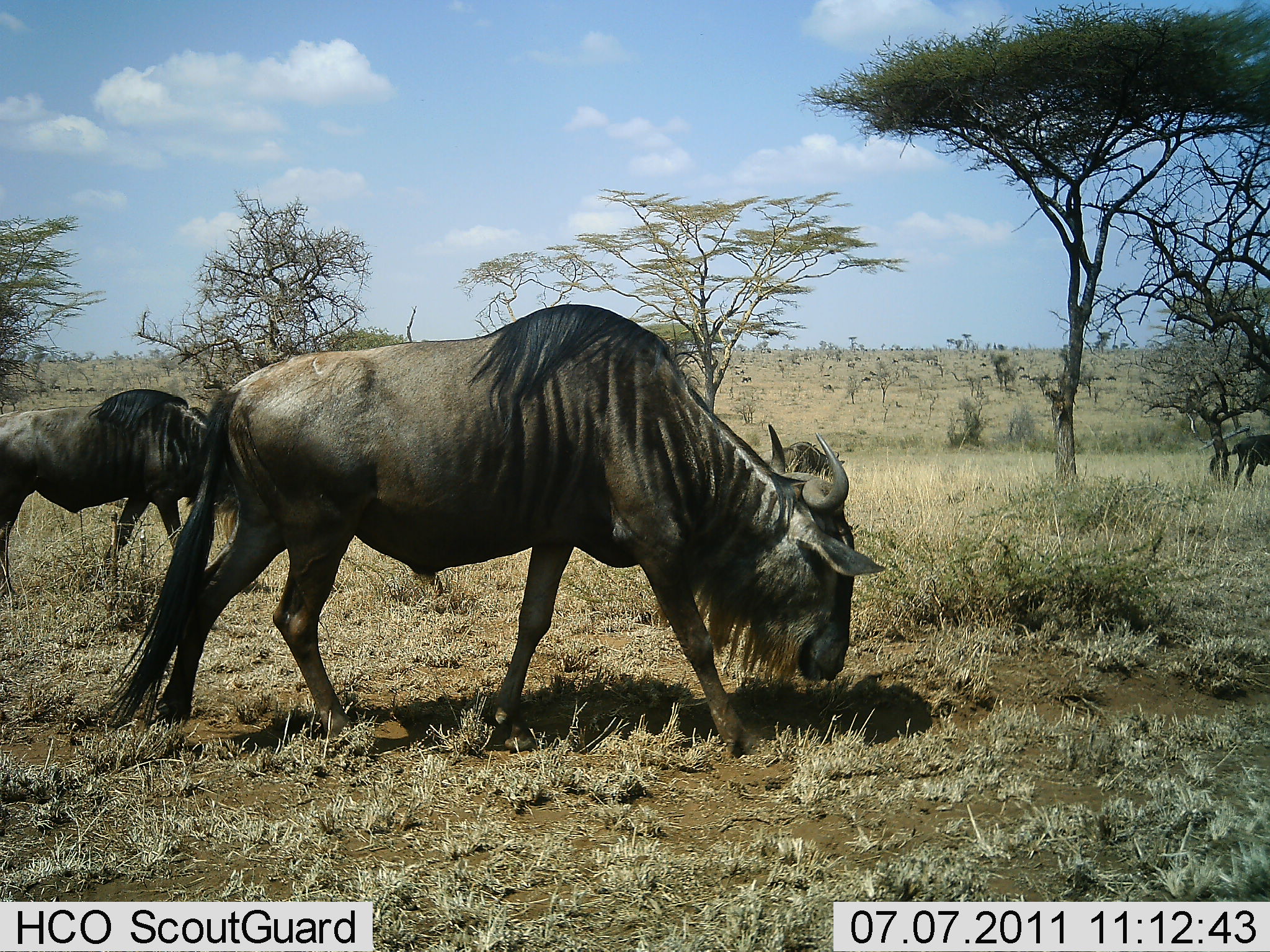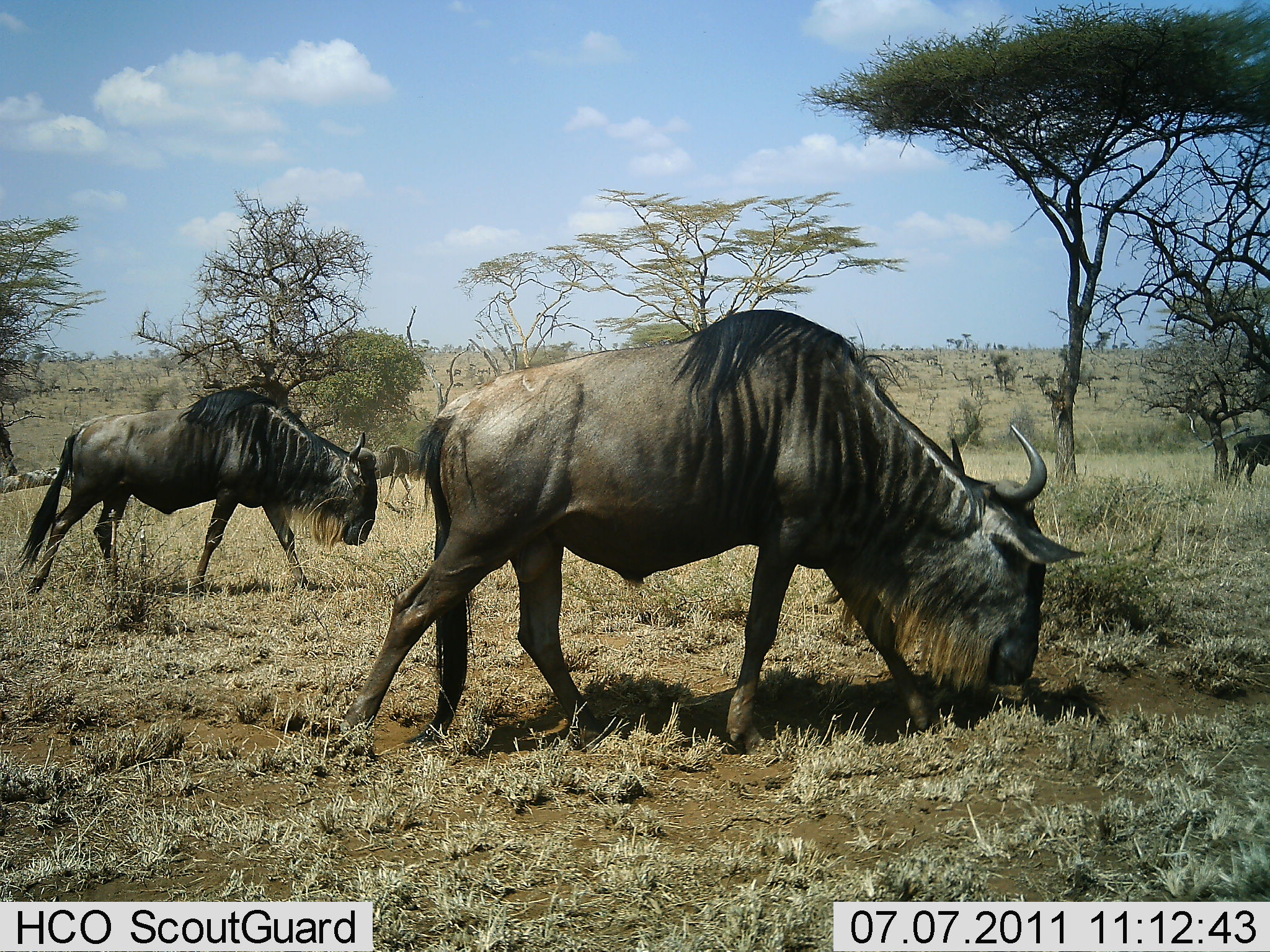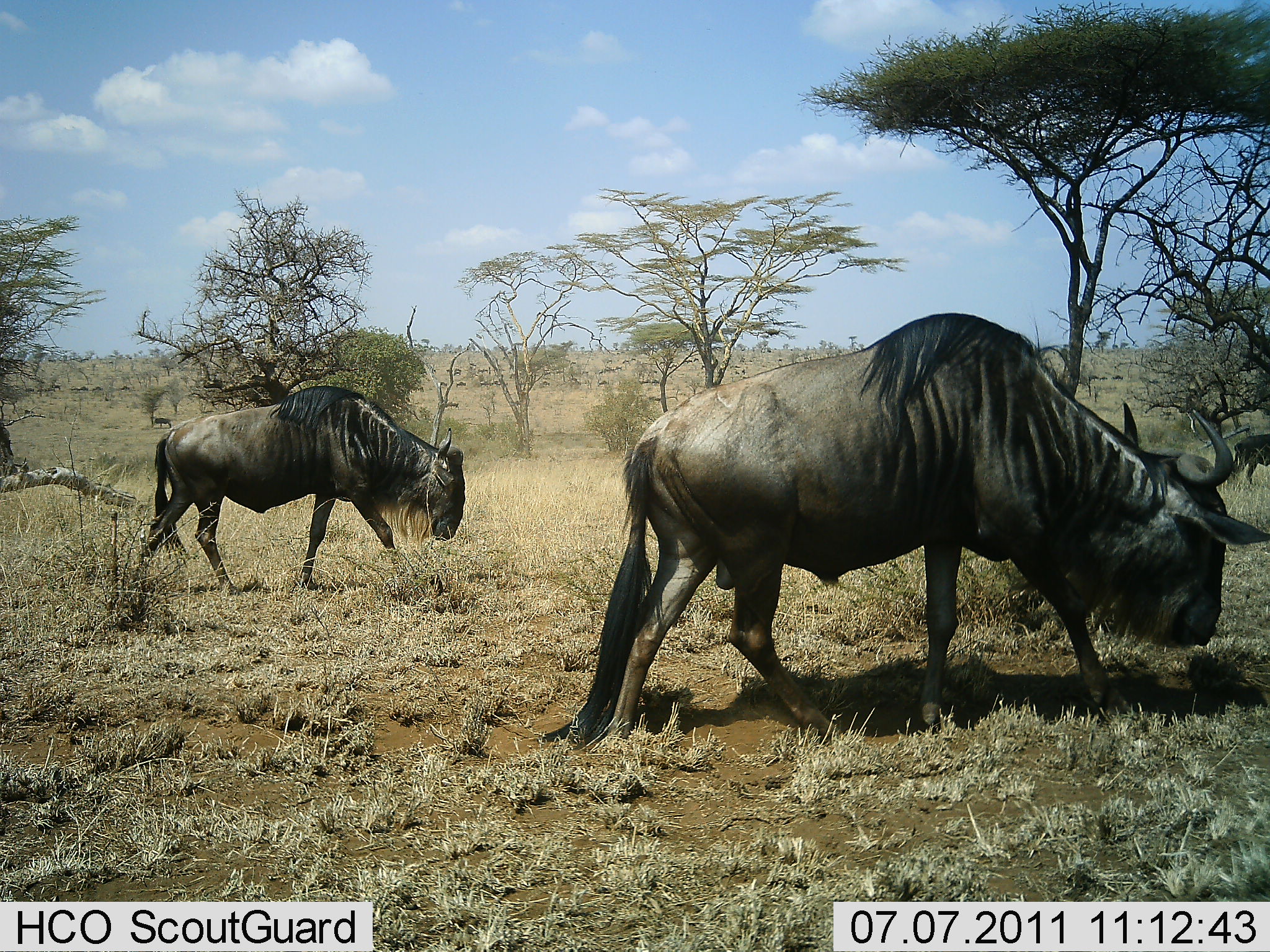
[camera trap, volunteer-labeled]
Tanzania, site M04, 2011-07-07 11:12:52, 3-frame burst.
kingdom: Animalia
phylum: Chordata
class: Mammalia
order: Artiodactyla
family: Bovidae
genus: Connochaetes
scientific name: Connochaetes taurinus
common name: blue wildebeest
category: wildebeest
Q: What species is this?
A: Wildebeest (blue wildebeest) (Connochaetes taurinus).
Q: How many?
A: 2.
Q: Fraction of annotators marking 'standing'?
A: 8%.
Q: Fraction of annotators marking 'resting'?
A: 0%.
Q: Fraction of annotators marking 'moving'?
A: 83%.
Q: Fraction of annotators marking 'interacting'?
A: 0%.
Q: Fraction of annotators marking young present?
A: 0%.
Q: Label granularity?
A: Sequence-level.